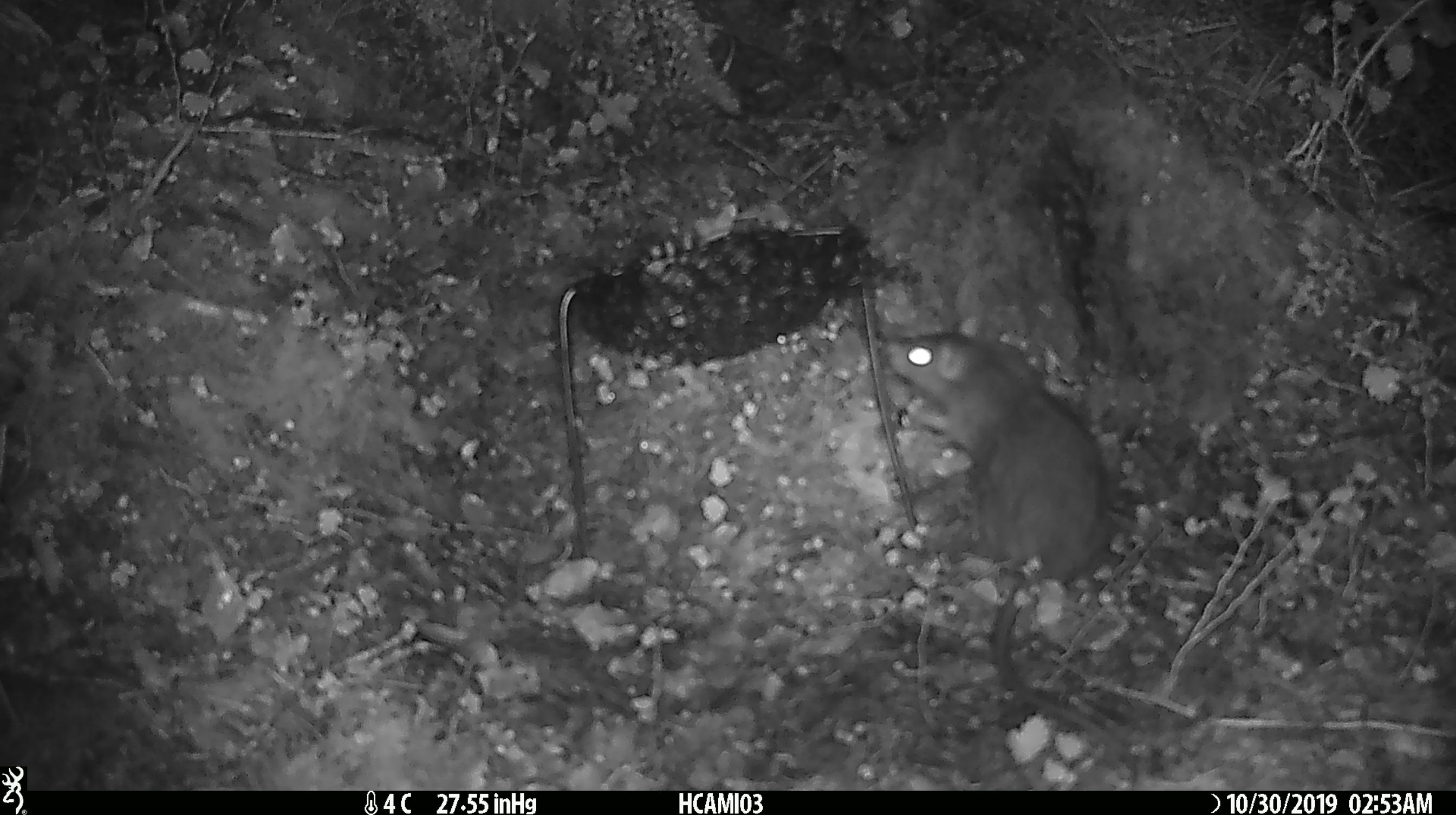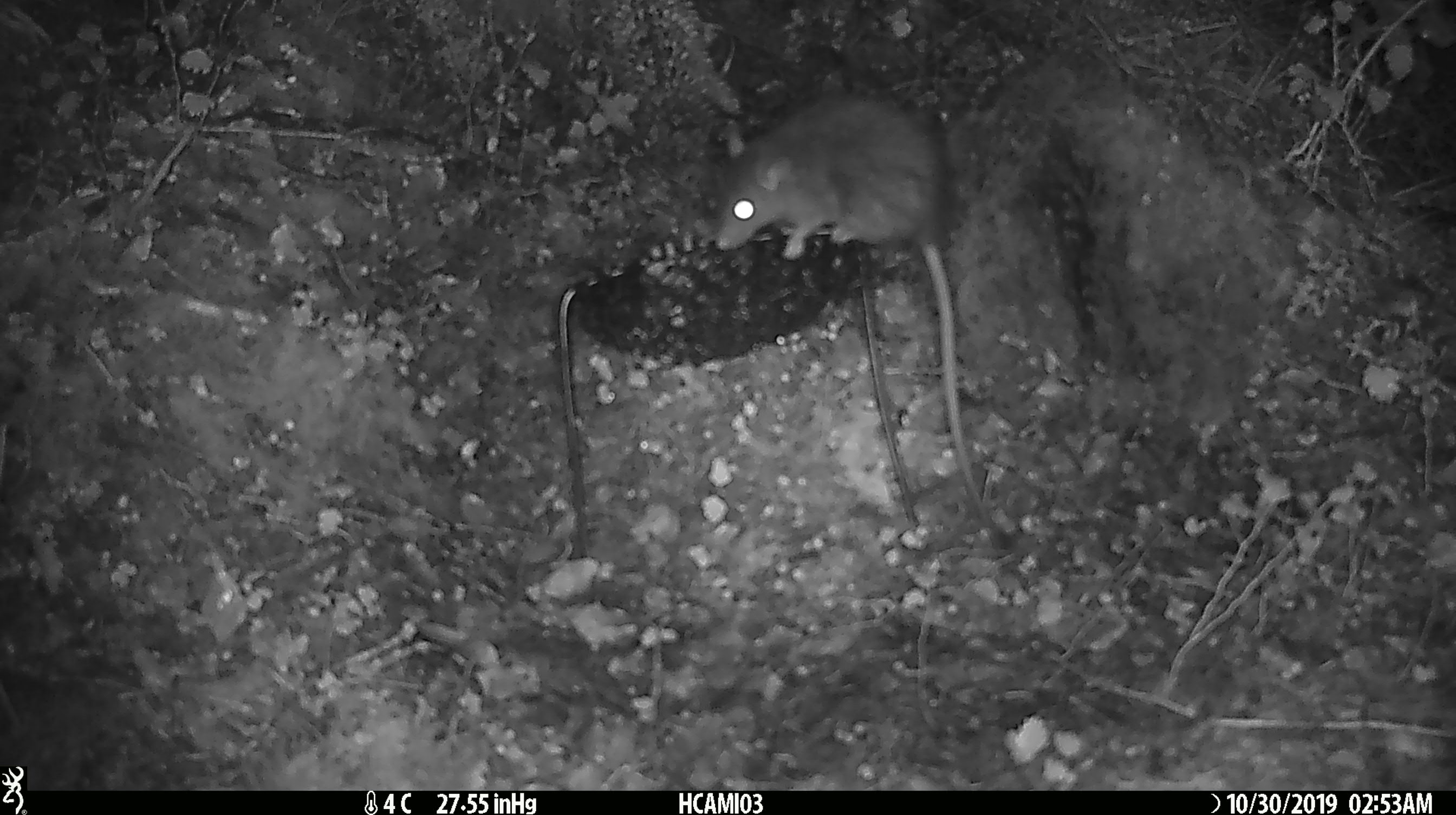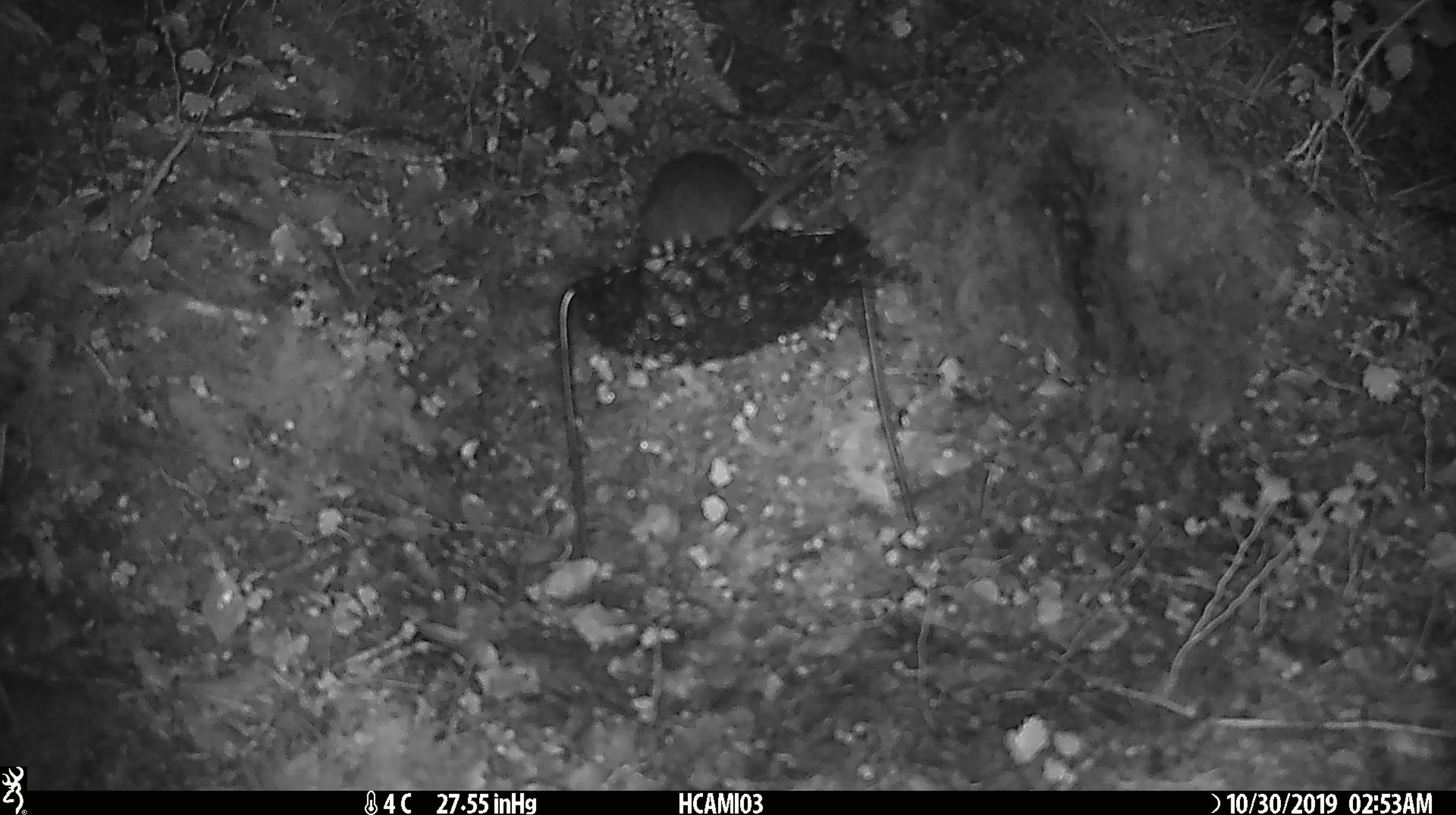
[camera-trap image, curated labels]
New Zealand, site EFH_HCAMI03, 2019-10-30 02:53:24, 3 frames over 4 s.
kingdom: Animalia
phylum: Chordata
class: Mammalia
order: Rodentia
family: Muridae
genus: Rattus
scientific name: Rattus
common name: rat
Rat (Rattus).